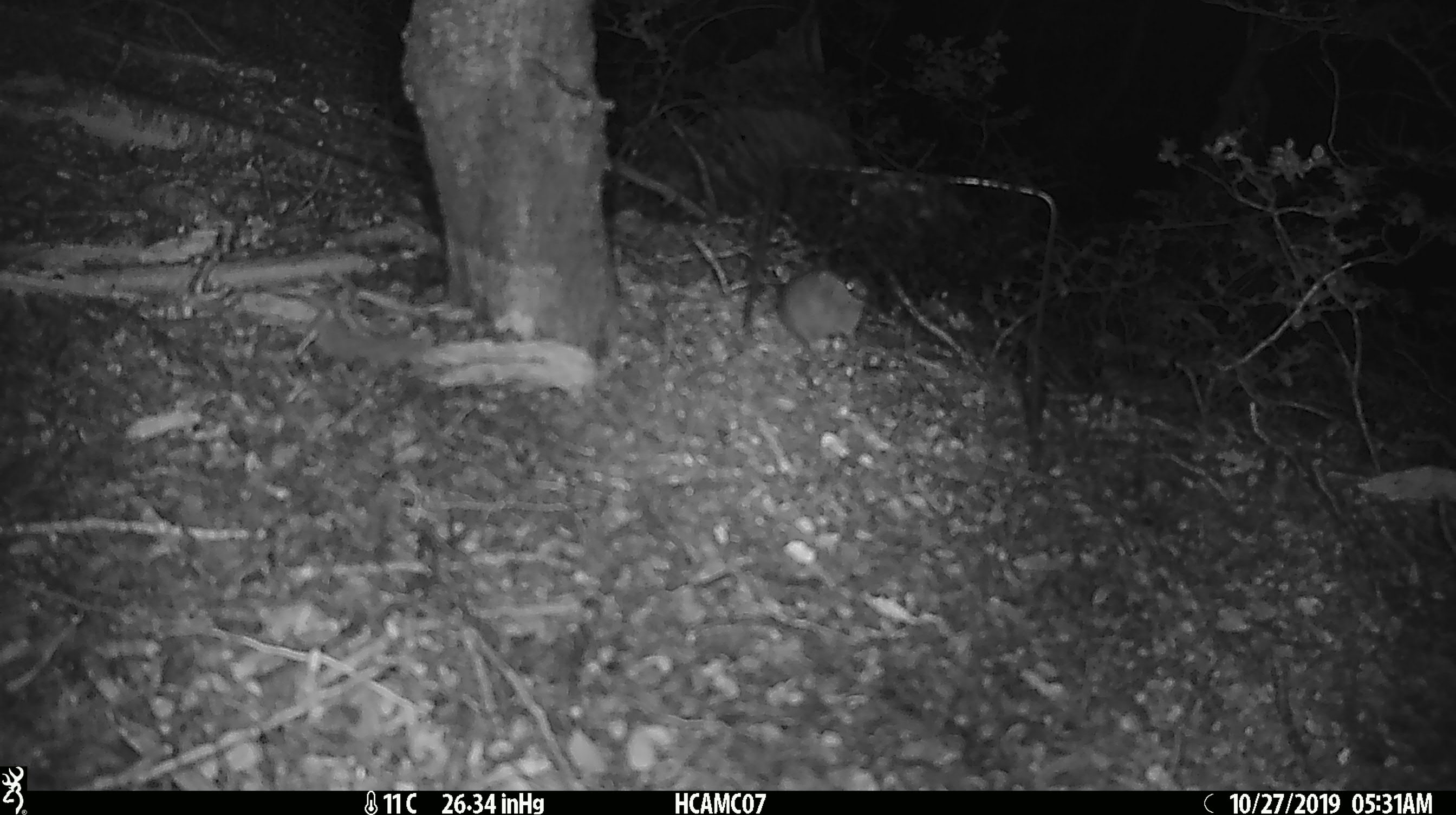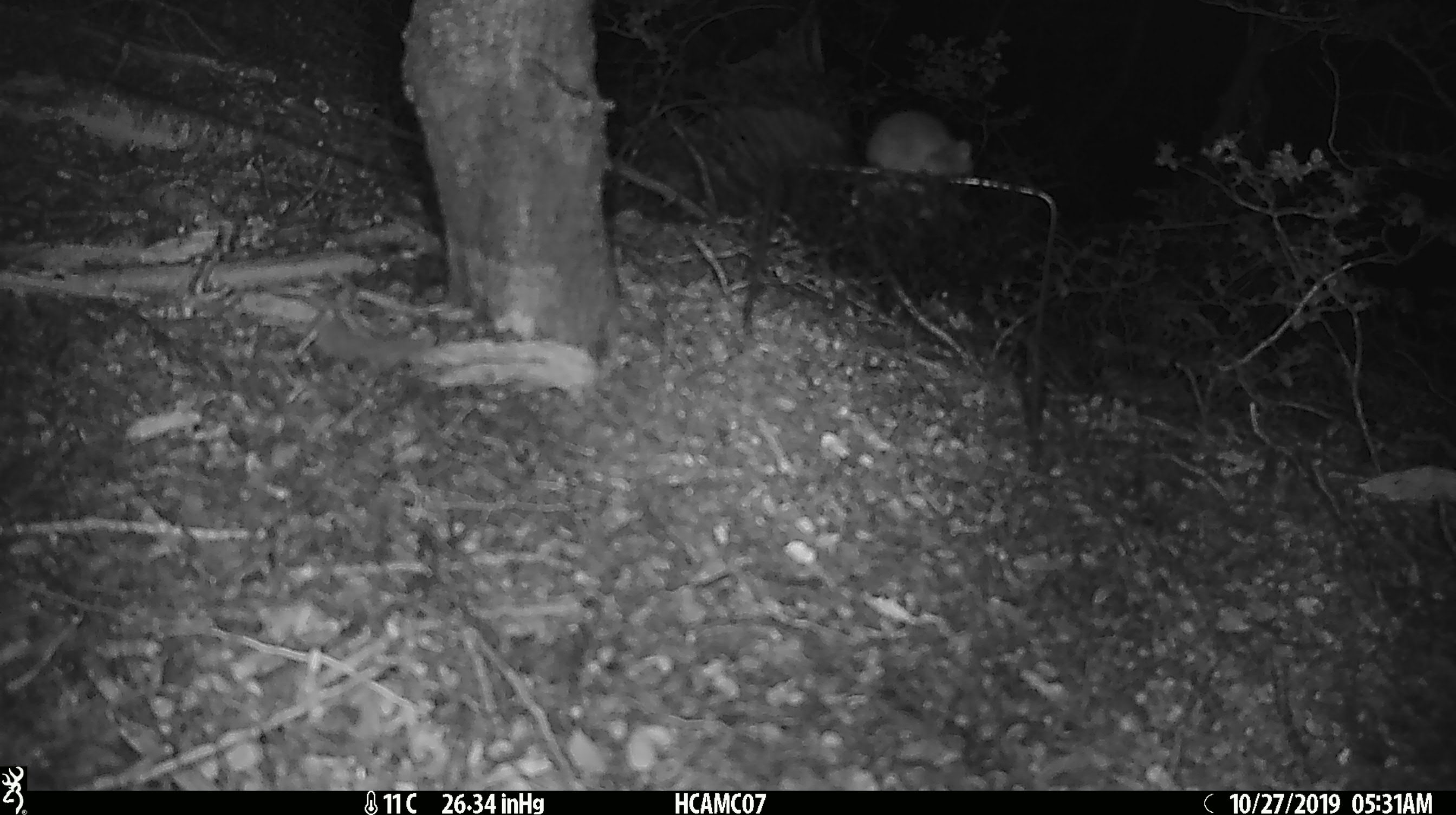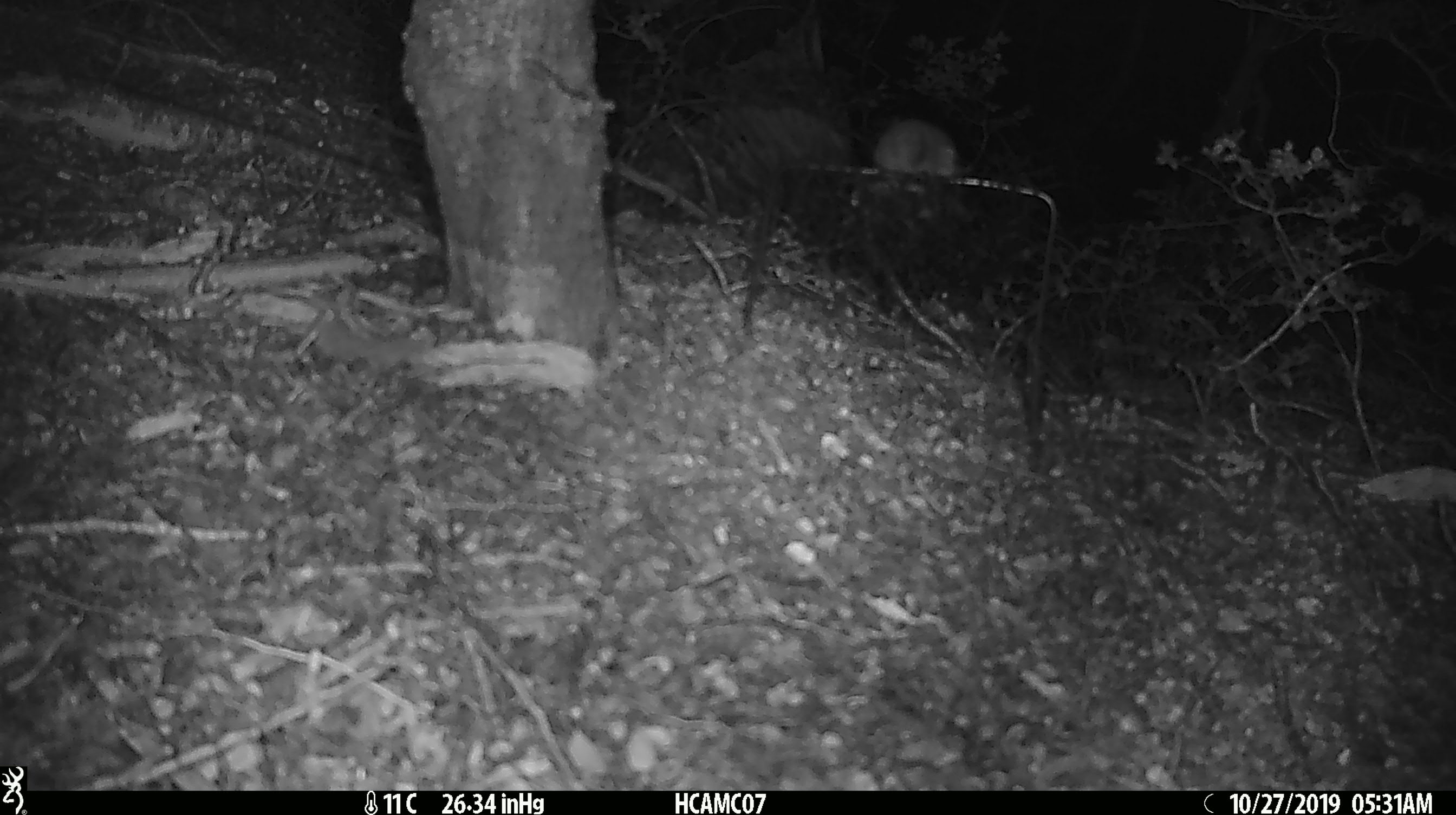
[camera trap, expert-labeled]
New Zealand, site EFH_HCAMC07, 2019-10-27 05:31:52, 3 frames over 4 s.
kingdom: Animalia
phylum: Chordata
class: Mammalia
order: Rodentia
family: Muridae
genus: Mus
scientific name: Mus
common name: mouse